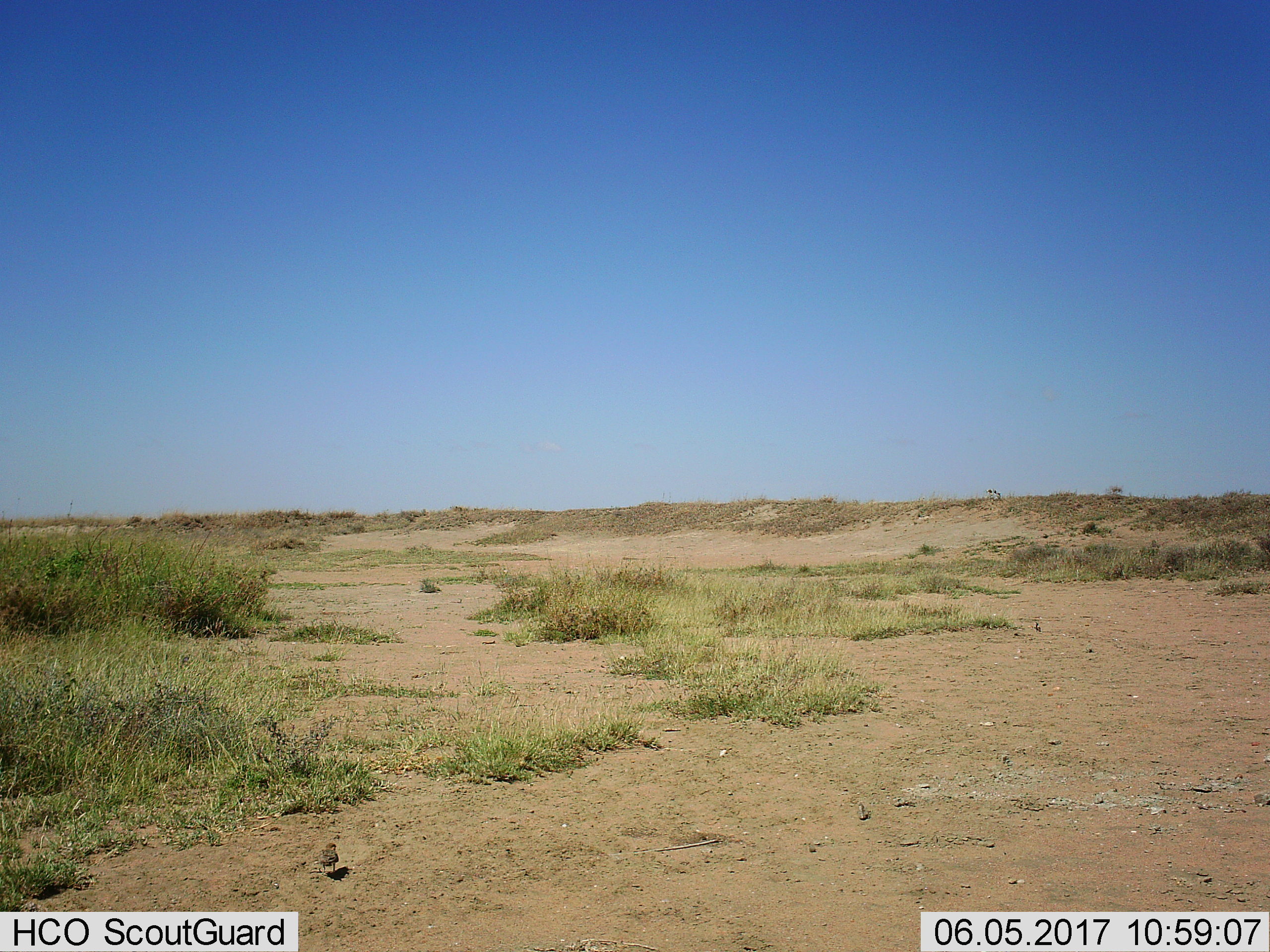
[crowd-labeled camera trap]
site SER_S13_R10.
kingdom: Animalia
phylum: Chordata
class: Aves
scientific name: Aves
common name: bird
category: birdother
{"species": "birdother (bird) (Aves)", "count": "1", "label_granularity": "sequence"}